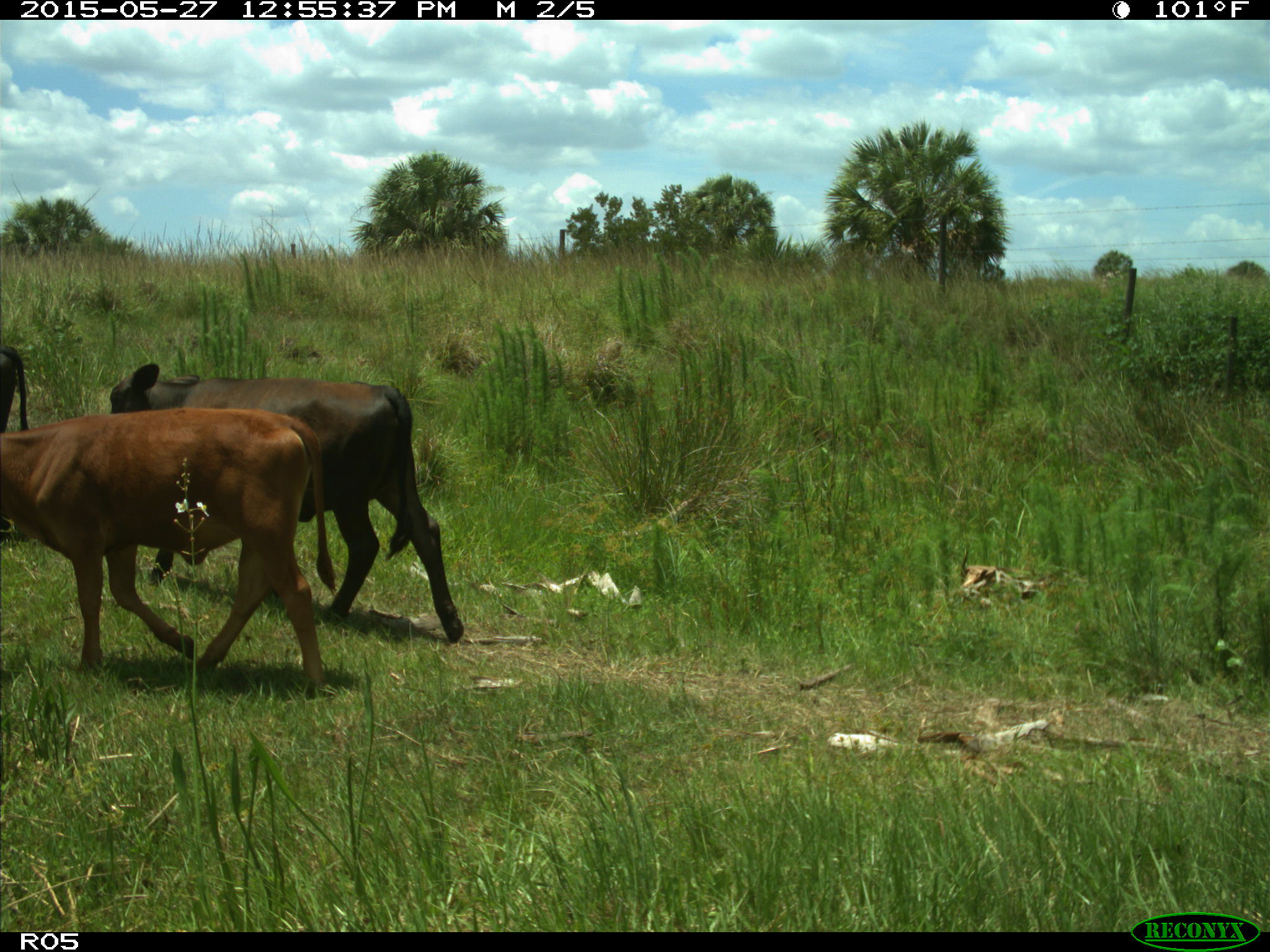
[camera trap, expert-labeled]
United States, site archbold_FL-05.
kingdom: Animalia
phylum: Chordata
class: Mammalia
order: Artiodactyla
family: Bovidae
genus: Bos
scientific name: Bos taurus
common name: domestic cow